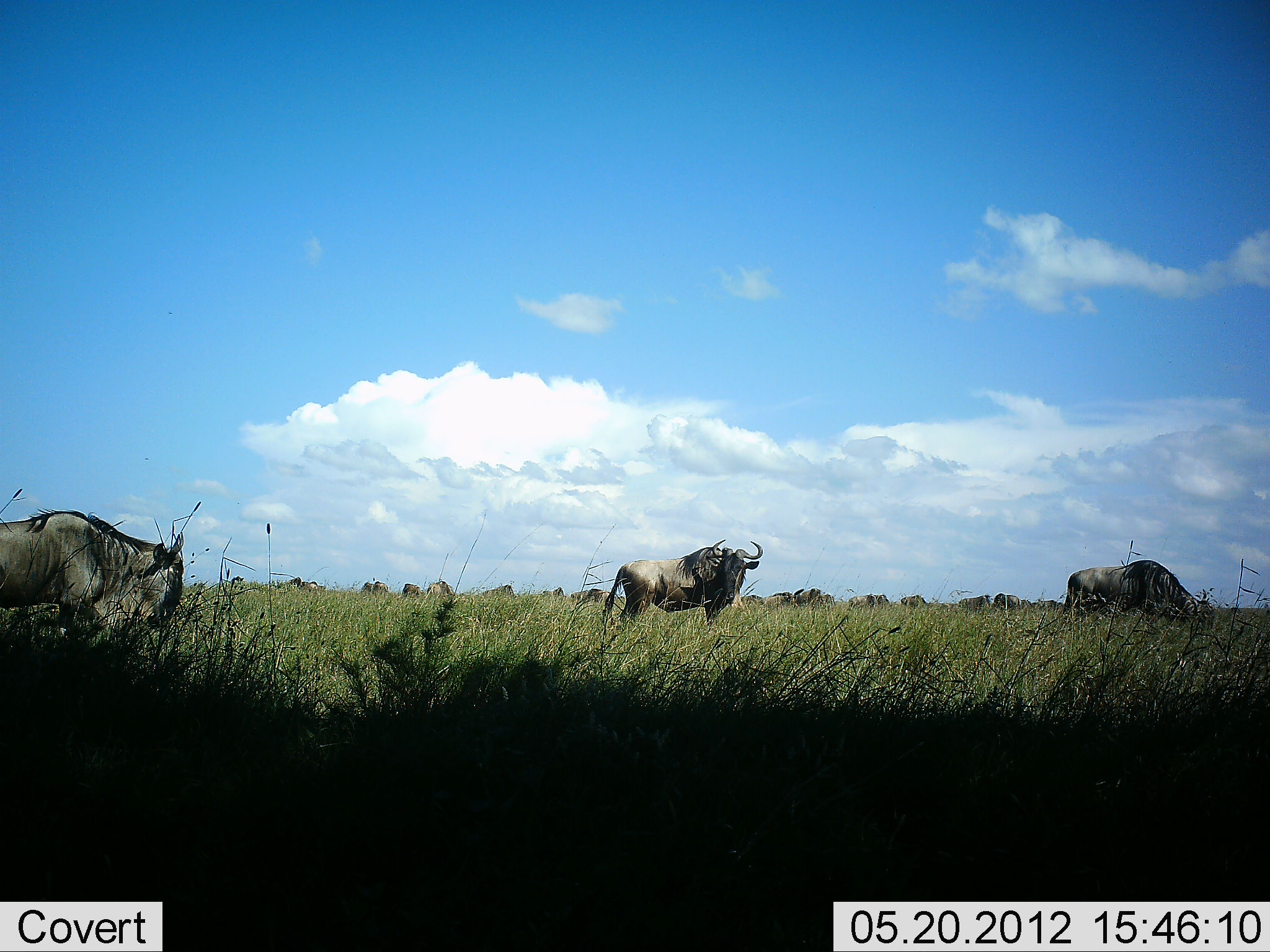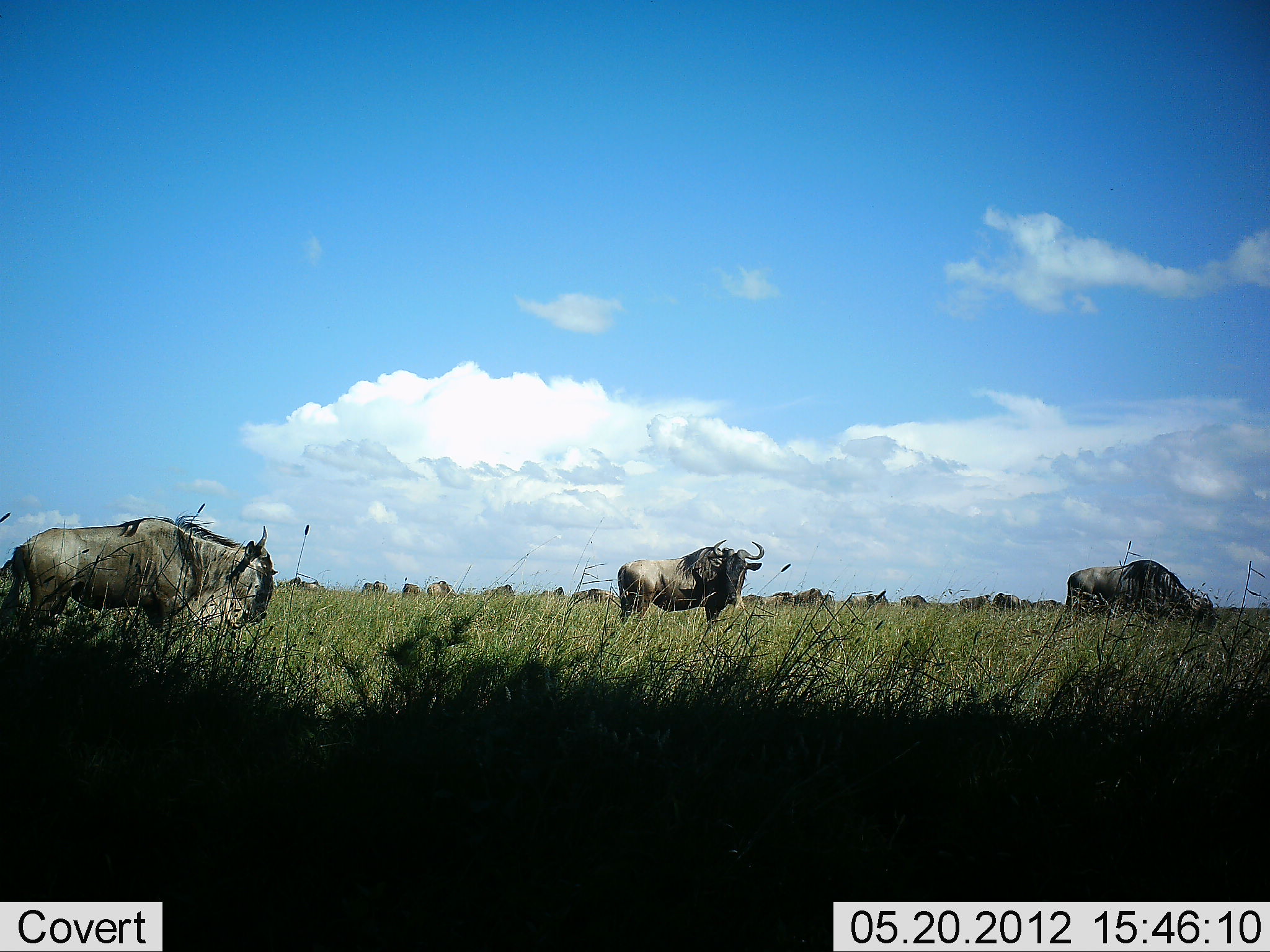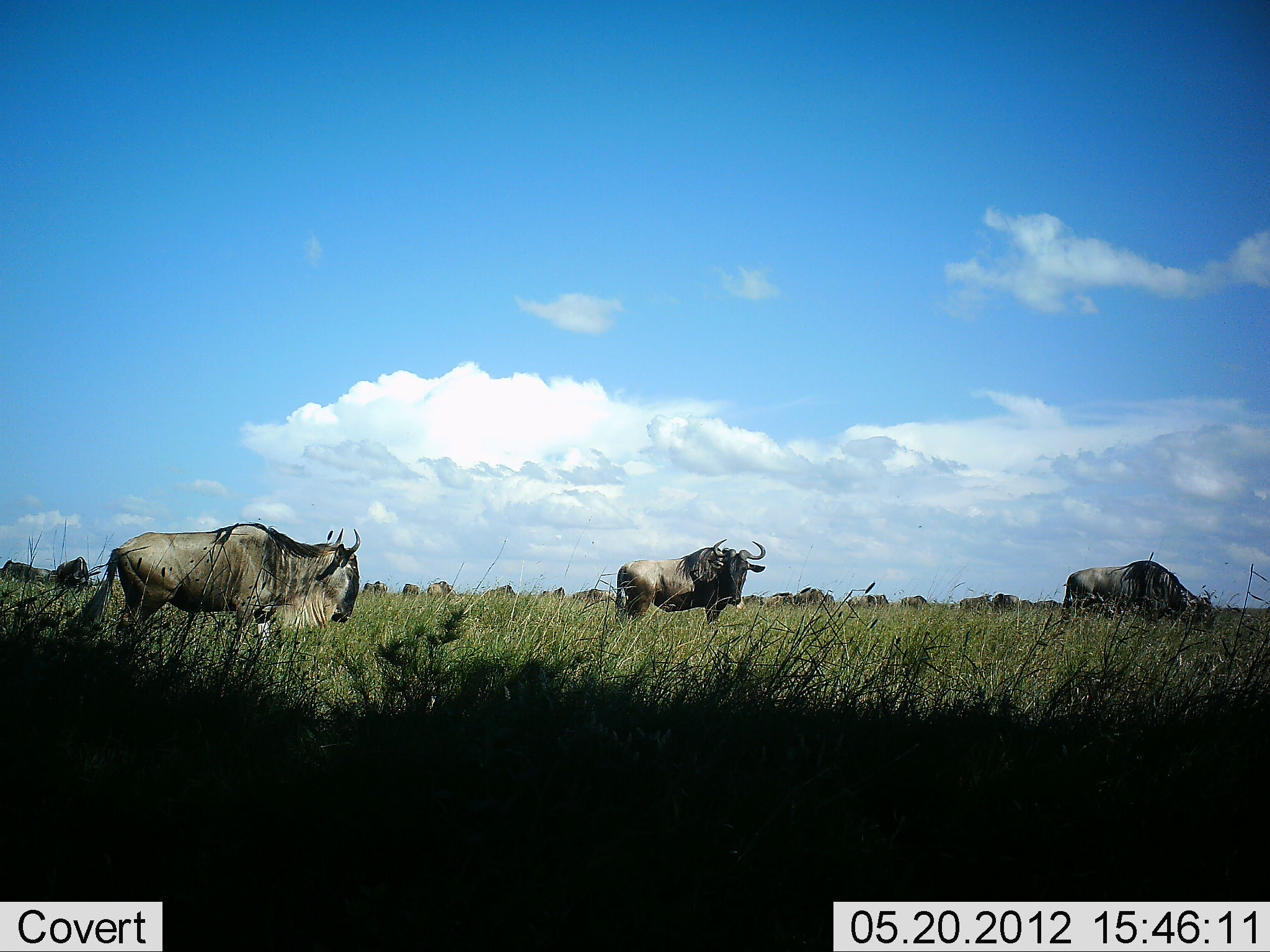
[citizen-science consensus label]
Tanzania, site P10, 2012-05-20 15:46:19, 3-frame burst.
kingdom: Animalia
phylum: Chordata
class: Mammalia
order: Artiodactyla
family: Bovidae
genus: Connochaetes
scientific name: Connochaetes taurinus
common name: blue wildebeest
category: wildebeest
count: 11-50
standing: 90%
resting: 0%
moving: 80%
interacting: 0%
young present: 0%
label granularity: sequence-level